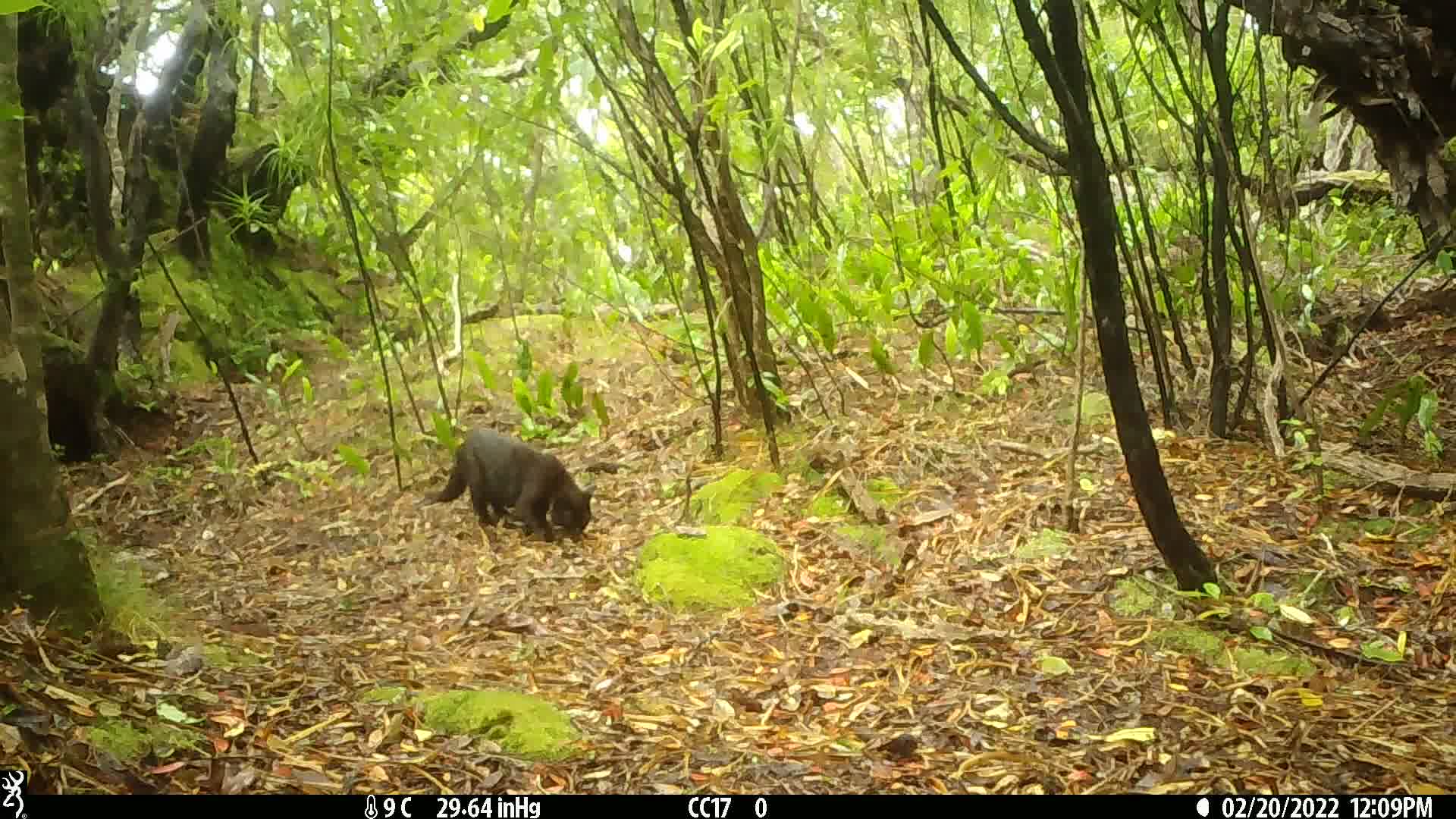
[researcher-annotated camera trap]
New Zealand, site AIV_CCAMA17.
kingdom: Animalia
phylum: Chordata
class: Mammalia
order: Carnivora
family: Felidae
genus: Felis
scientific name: Felis catus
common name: domestic cat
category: cat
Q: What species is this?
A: Cat (domestic cat) (Felis catus).